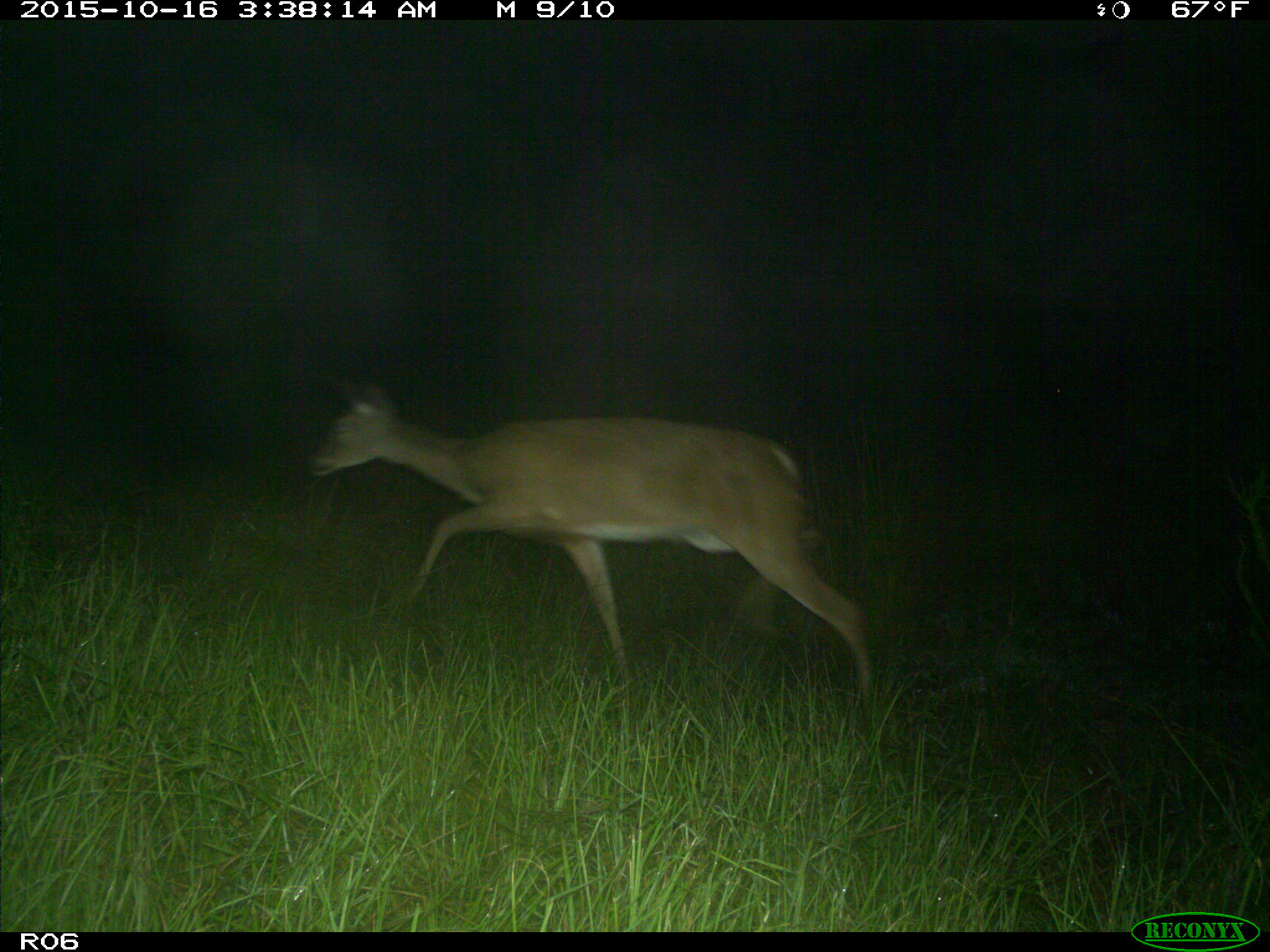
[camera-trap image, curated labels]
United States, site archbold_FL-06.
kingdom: Animalia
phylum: Chordata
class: Mammalia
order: Artiodactyla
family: Cervidae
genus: Odocoileus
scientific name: Odocoileus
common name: deer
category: unidentified deer